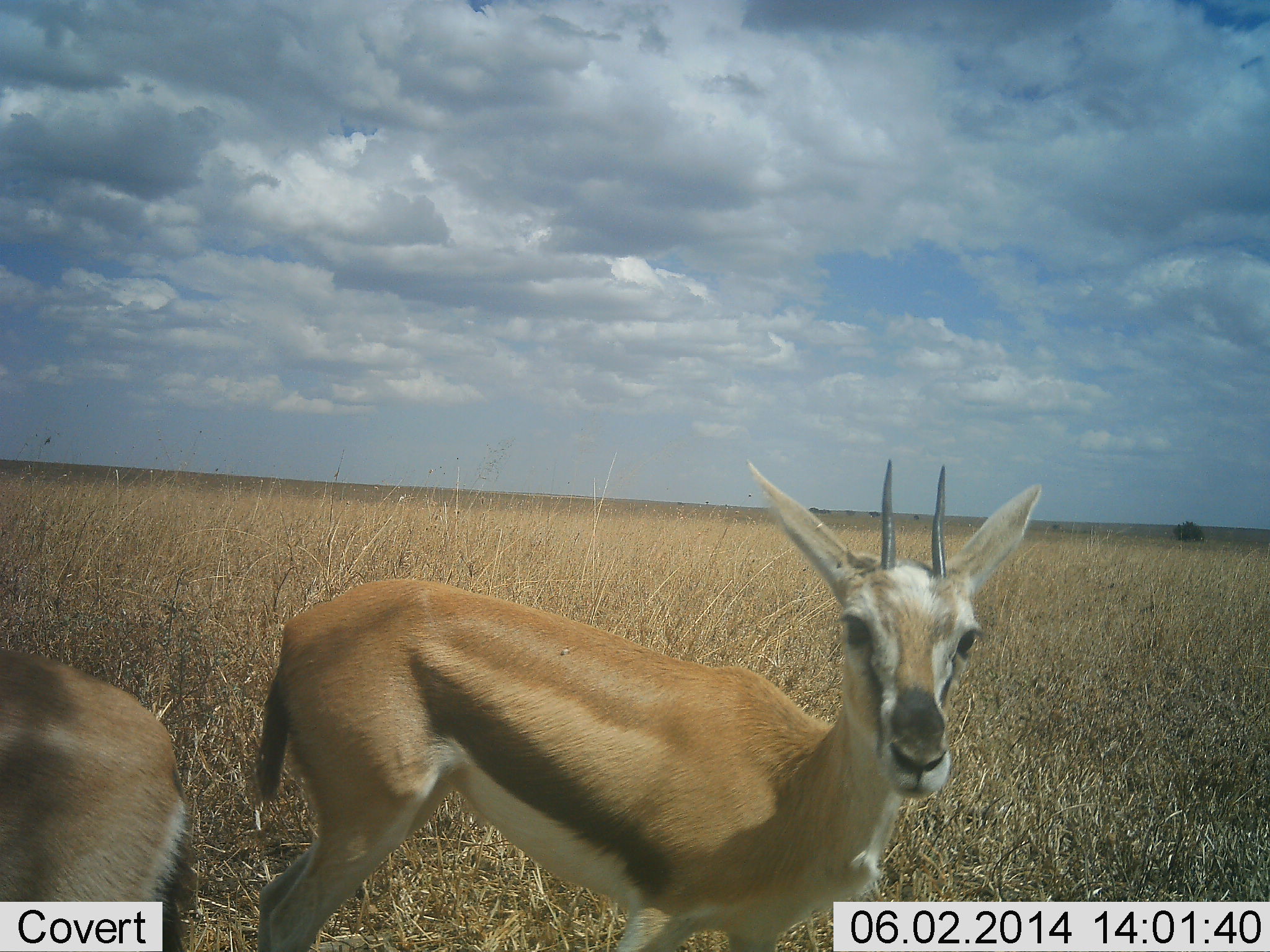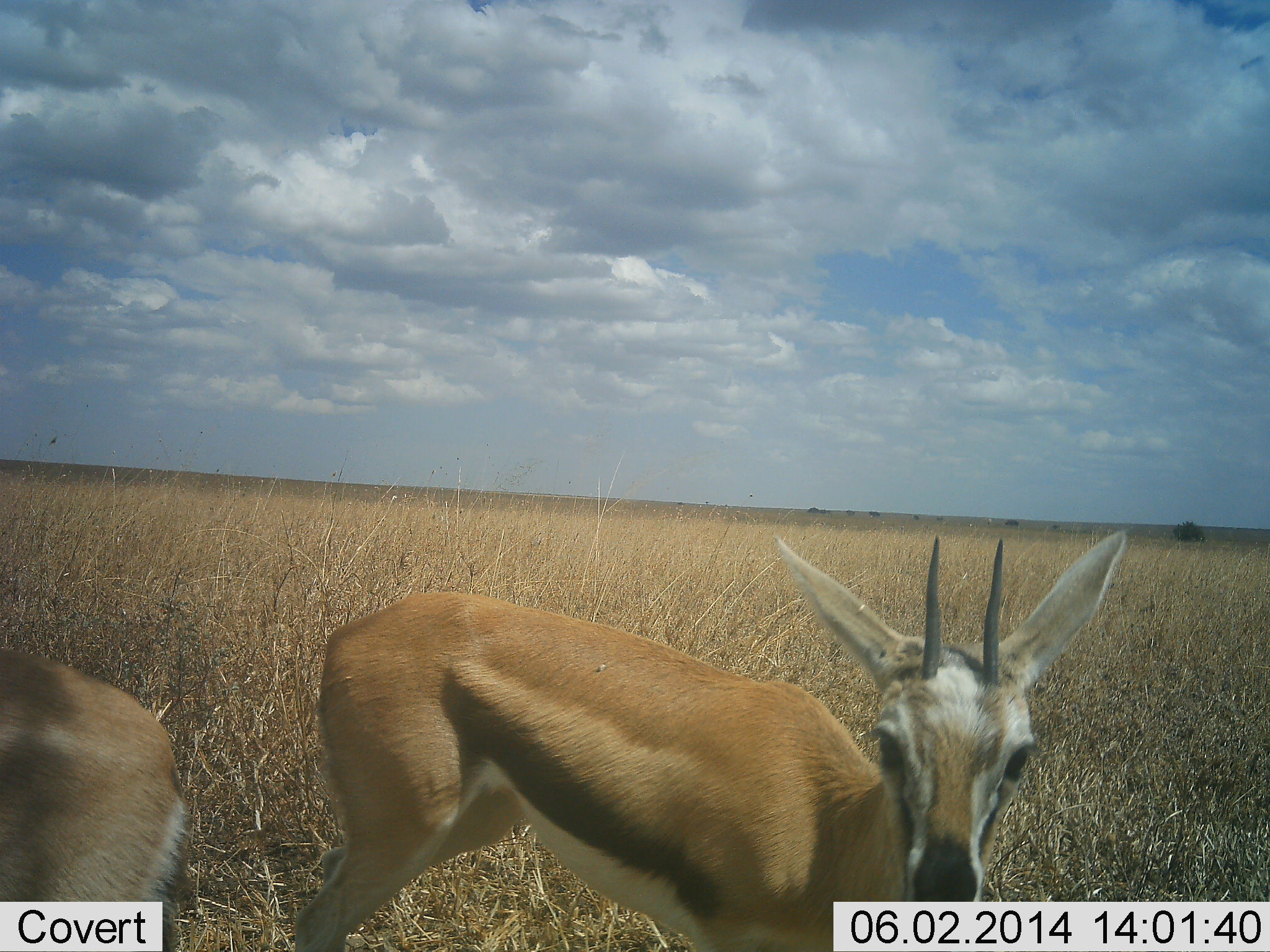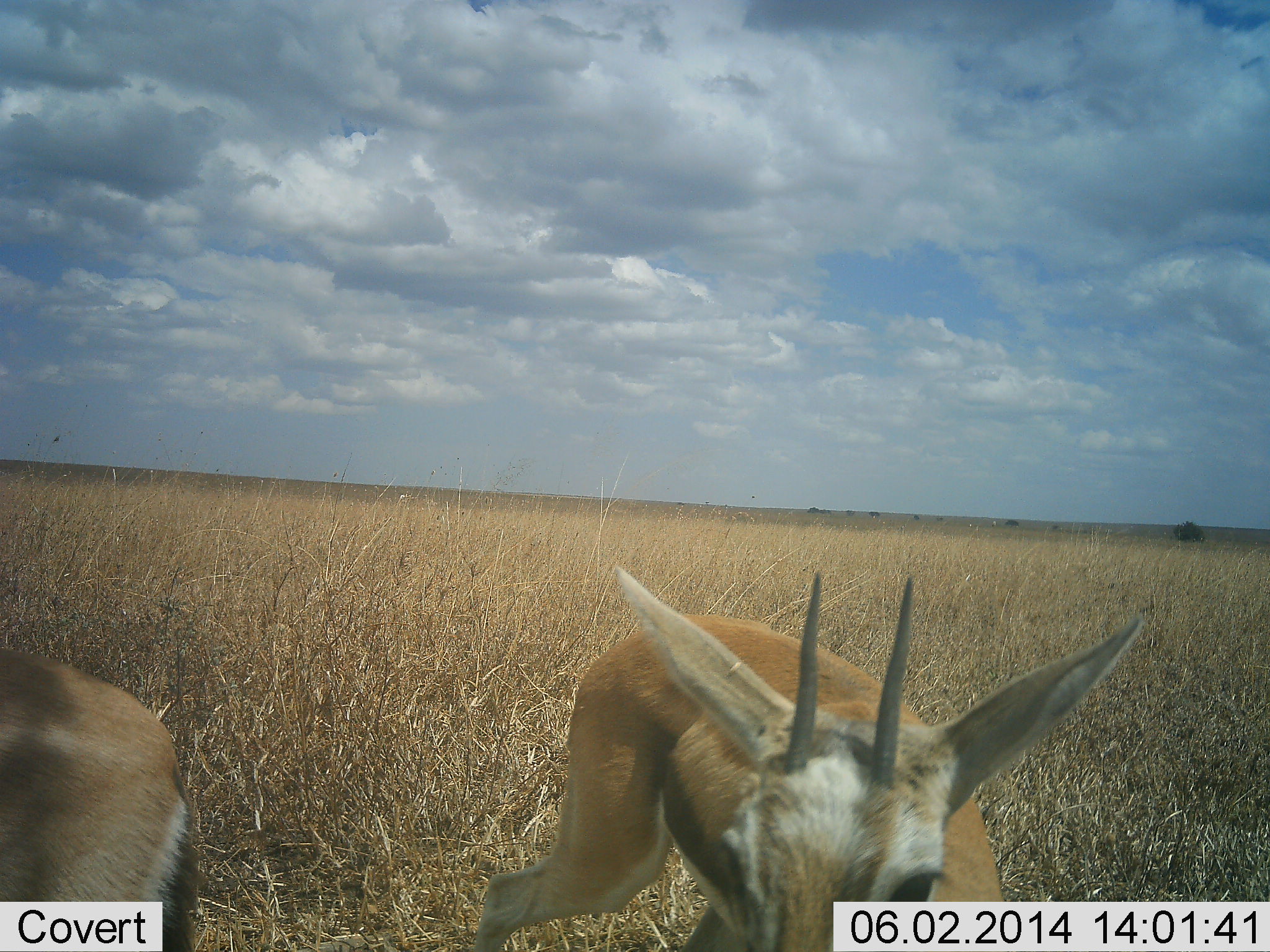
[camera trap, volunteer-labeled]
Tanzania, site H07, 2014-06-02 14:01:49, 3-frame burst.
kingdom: Animalia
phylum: Chordata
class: Mammalia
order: Artiodactyla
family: Bovidae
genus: Eudorcas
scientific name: Eudorcas thomsonii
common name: thomson's gazelle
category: gazellethomsons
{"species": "gazellethomsons (thomson's gazelle) (Eudorcas thomsonii)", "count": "2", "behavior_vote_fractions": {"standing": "100%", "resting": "0%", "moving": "50%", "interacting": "0%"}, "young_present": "0%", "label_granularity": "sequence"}